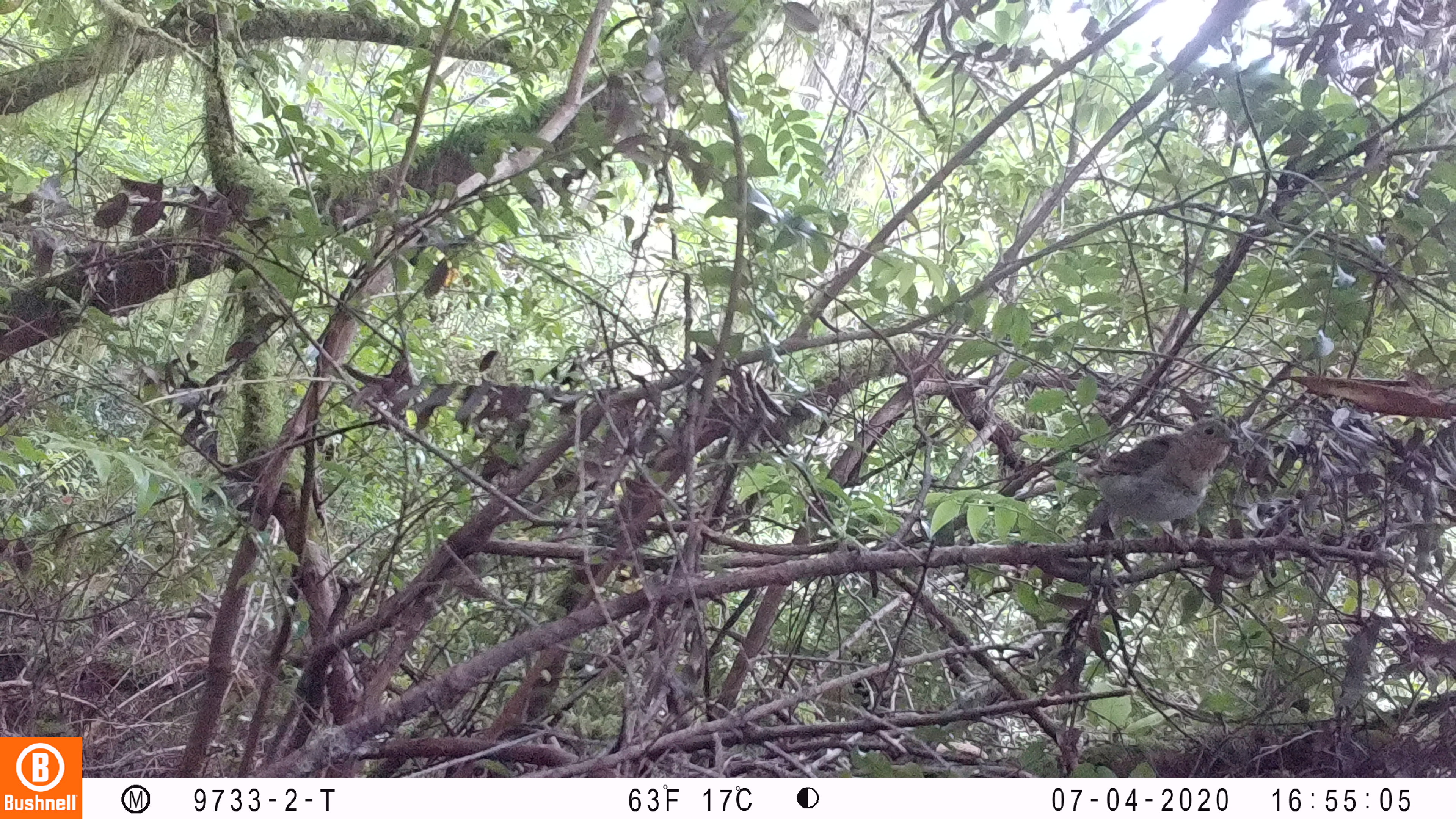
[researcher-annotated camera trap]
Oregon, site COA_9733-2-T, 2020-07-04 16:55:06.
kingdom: Animalia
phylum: Chordata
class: Aves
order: Passeriformes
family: Turdidae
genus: Catharus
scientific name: Catharus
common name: brown thrushes and nightingale-thrushes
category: catharus species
Catharus species (brown thrushes and nightingale-thrushes) (Catharus).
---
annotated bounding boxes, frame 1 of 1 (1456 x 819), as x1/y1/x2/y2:
catharus species: 1054/418/1241/525